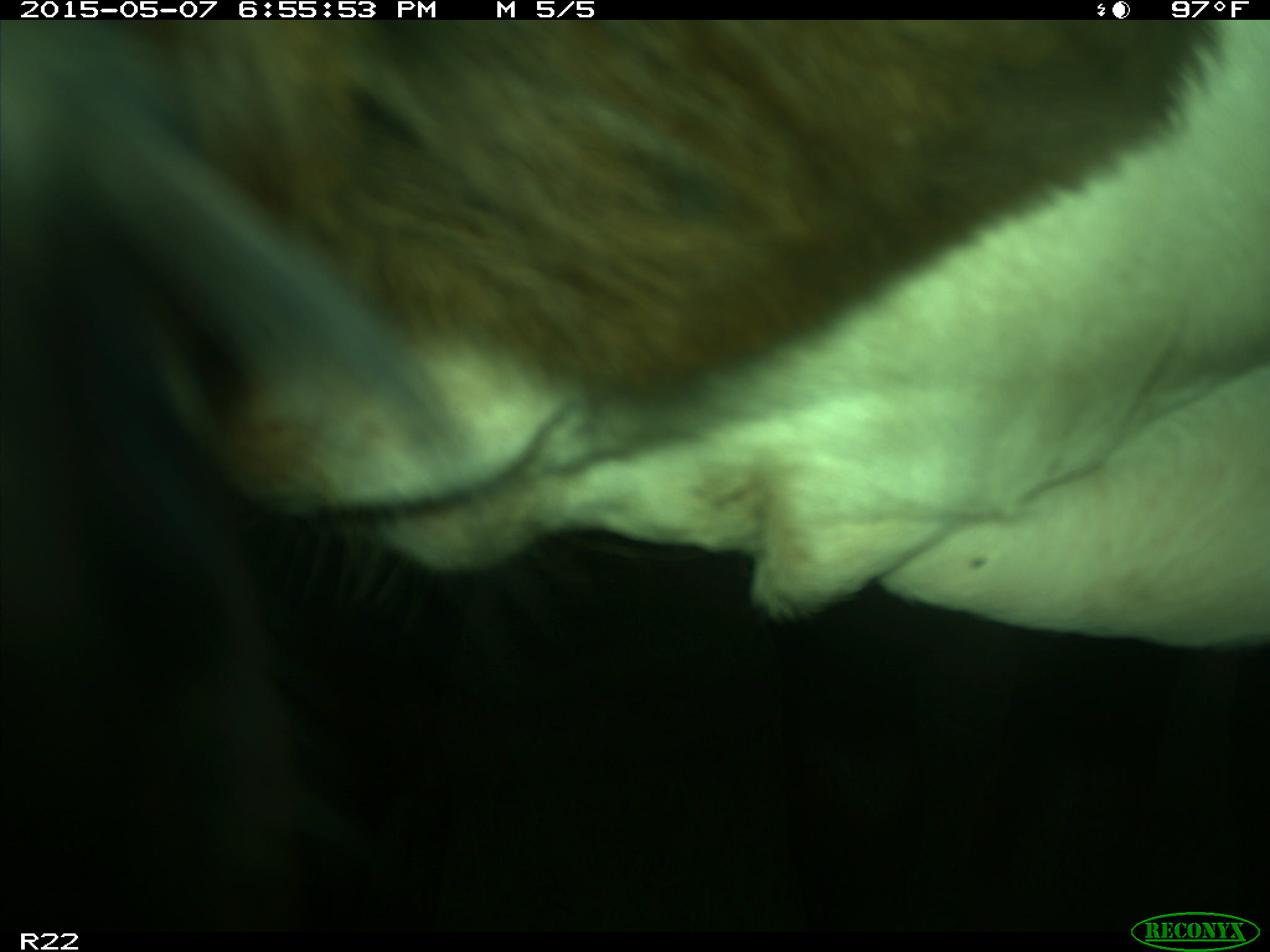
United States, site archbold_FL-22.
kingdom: Animalia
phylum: Chordata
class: Mammalia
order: Artiodactyla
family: Bovidae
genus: Bos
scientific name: Bos taurus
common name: domestic cow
Bos taurus (domestic cow).